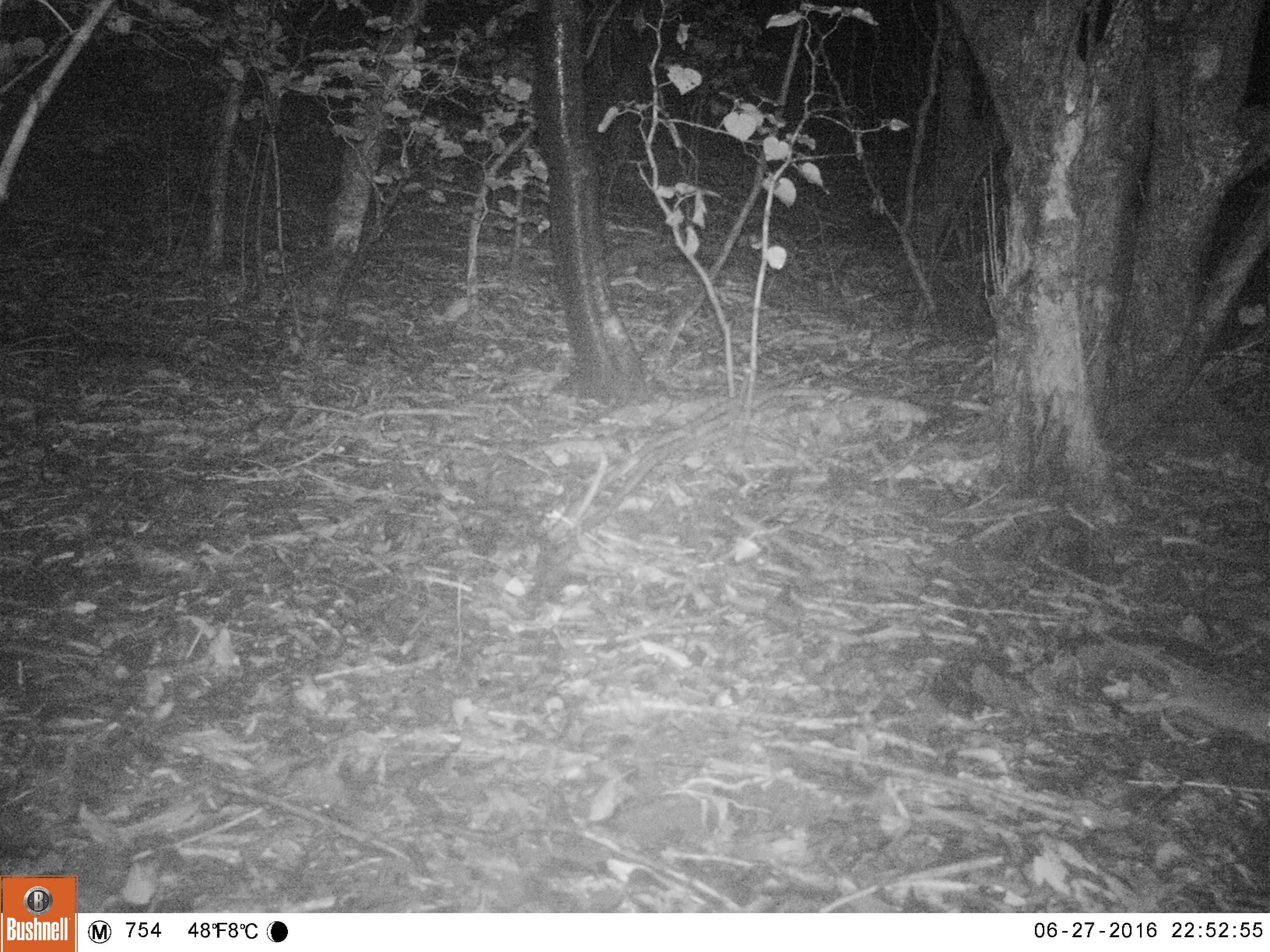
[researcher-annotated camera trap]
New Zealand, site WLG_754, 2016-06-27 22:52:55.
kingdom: Animalia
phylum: Chordata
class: Mammalia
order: Rodentia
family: Muridae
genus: Rattus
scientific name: Rattus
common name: rat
Rat (Rattus).